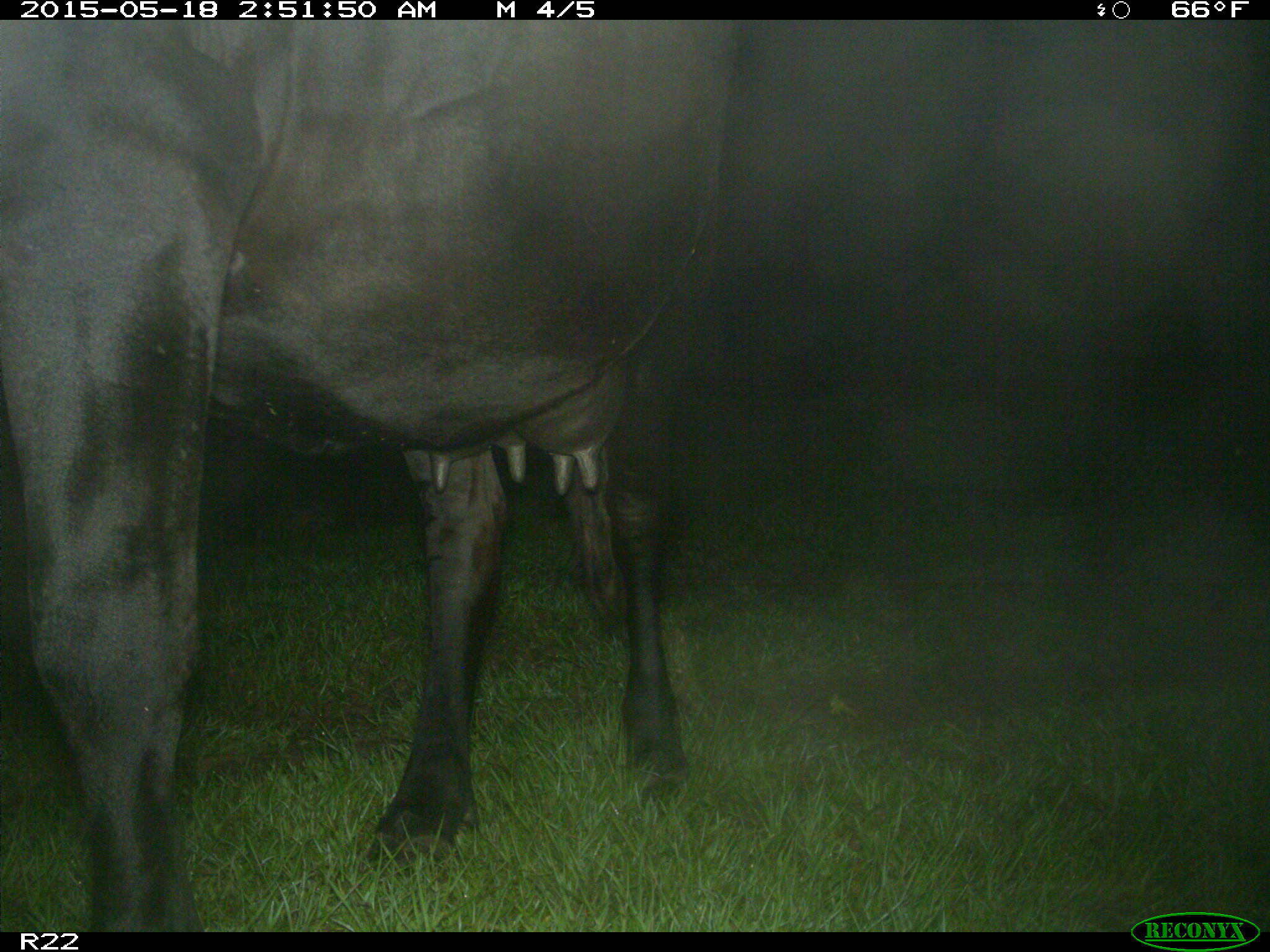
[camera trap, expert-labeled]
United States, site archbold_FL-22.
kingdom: Animalia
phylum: Chordata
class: Mammalia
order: Artiodactyla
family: Bovidae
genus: Bos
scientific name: Bos taurus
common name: domestic cow